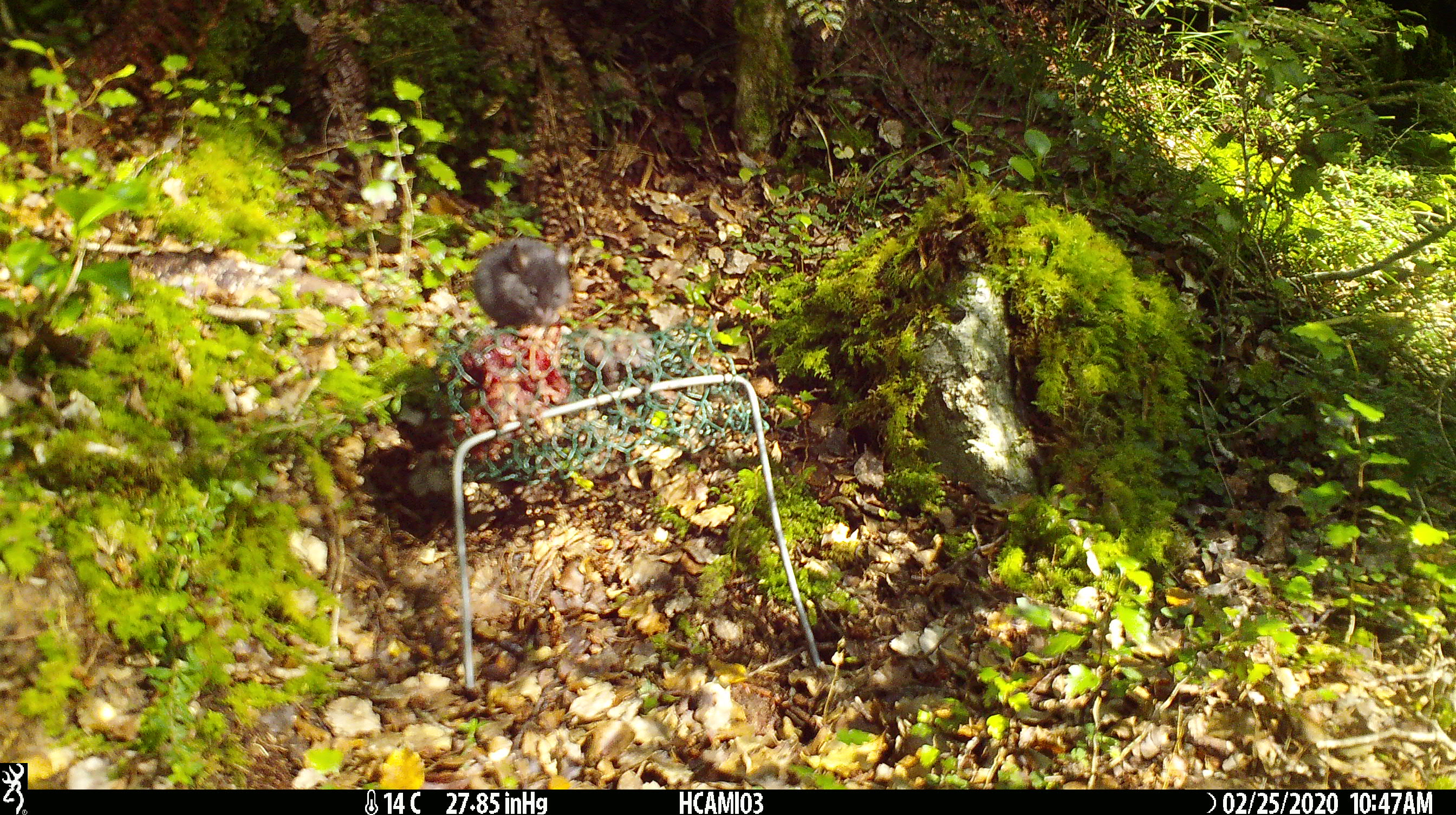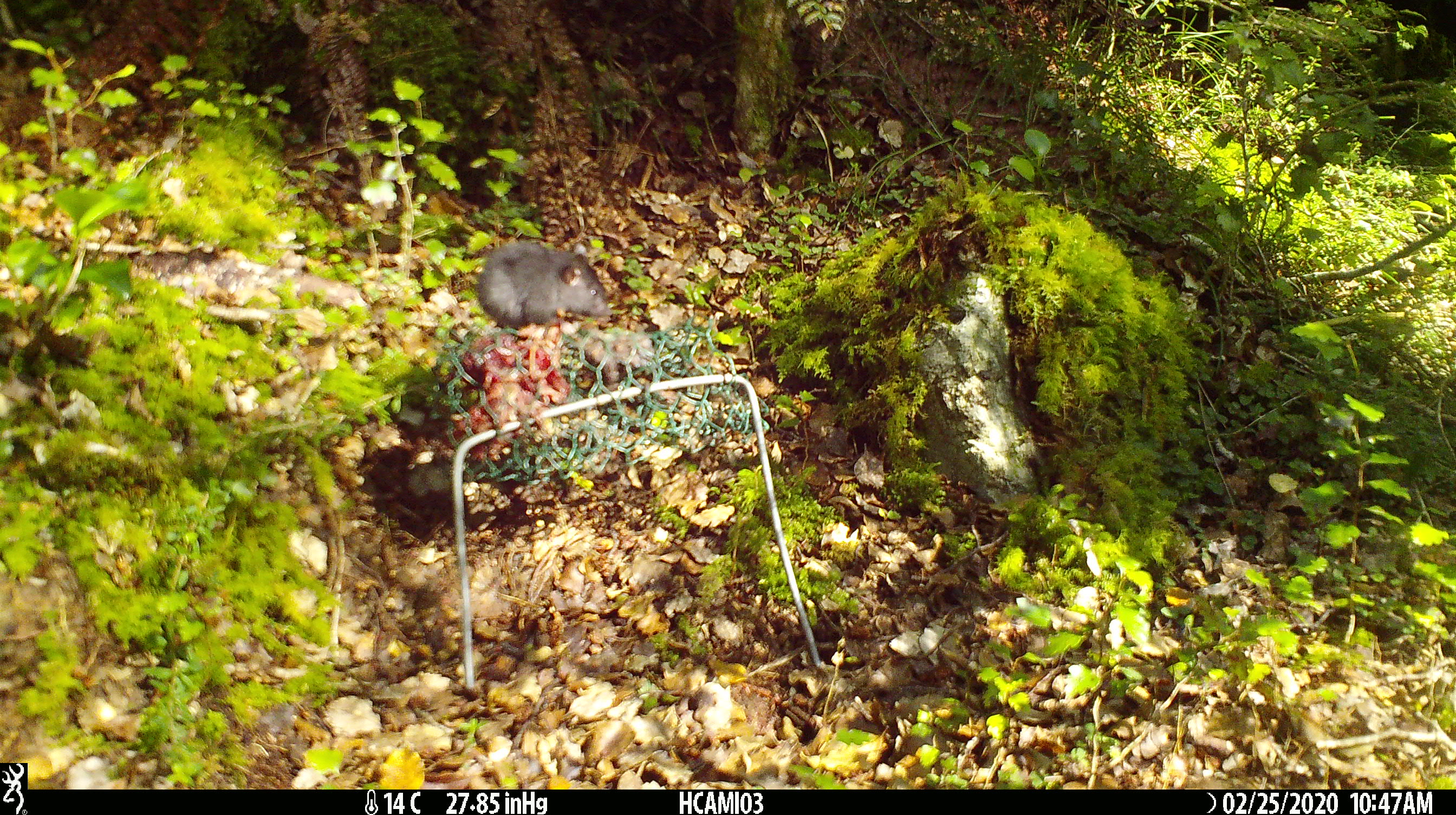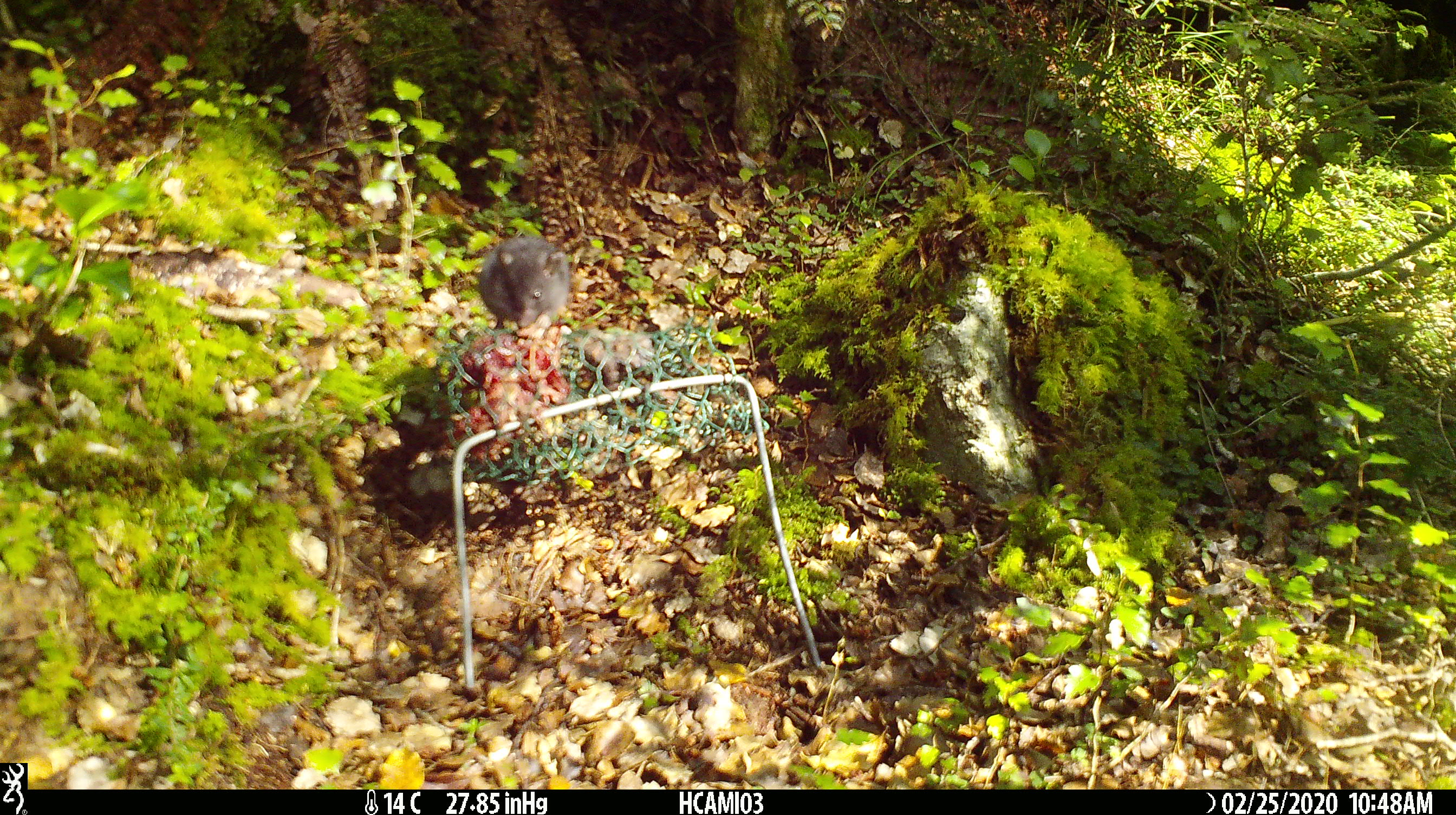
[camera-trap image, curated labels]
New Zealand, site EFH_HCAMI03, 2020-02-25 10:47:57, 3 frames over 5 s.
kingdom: Animalia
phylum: Chordata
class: Mammalia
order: Rodentia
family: Muridae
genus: Mus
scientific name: Mus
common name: mouse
Mouse (Mus).